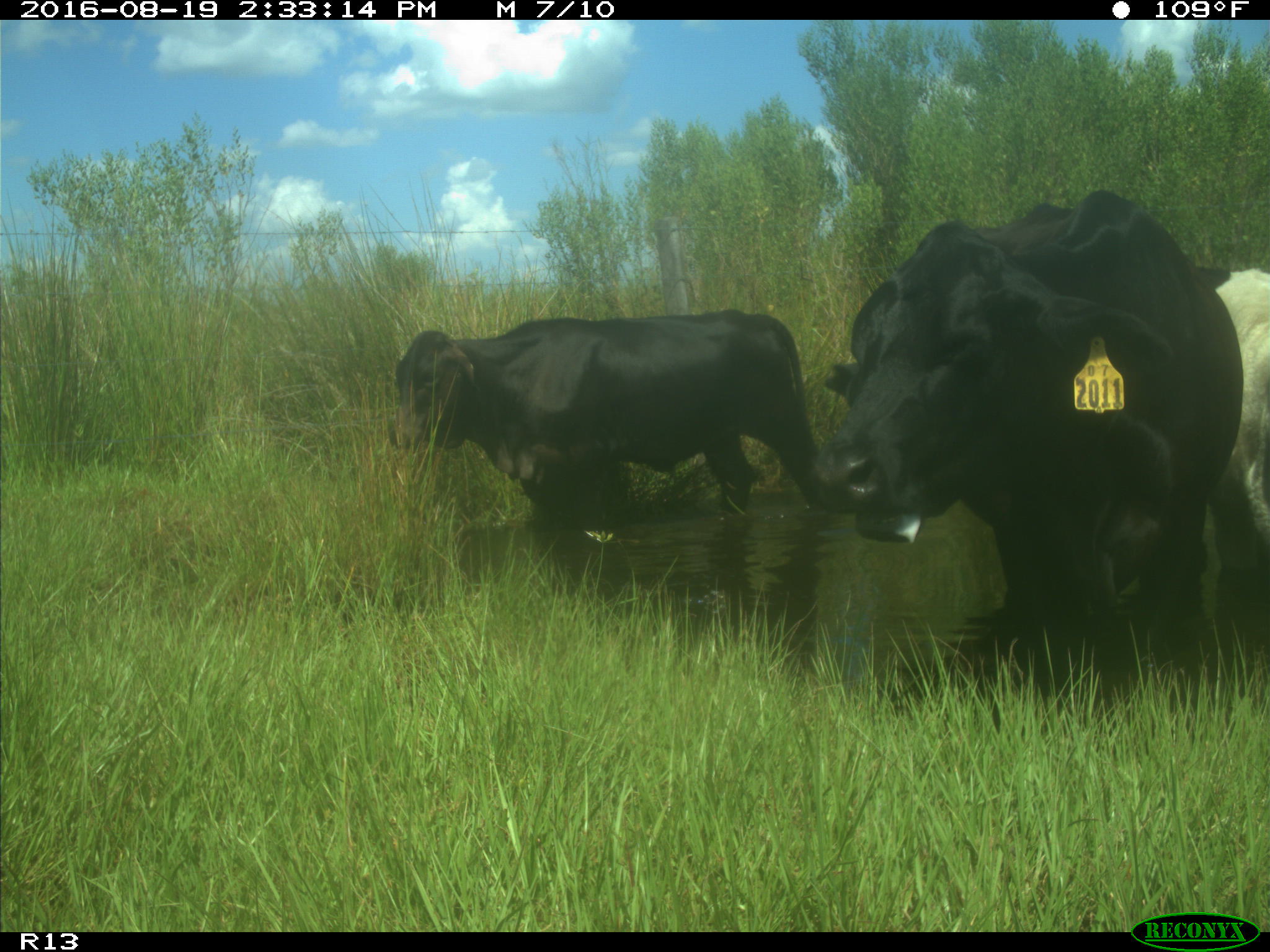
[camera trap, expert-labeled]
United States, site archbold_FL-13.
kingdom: Animalia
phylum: Chordata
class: Mammalia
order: Artiodactyla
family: Bovidae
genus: Bos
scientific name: Bos taurus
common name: domestic cow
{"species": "Bos taurus (domestic cow)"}